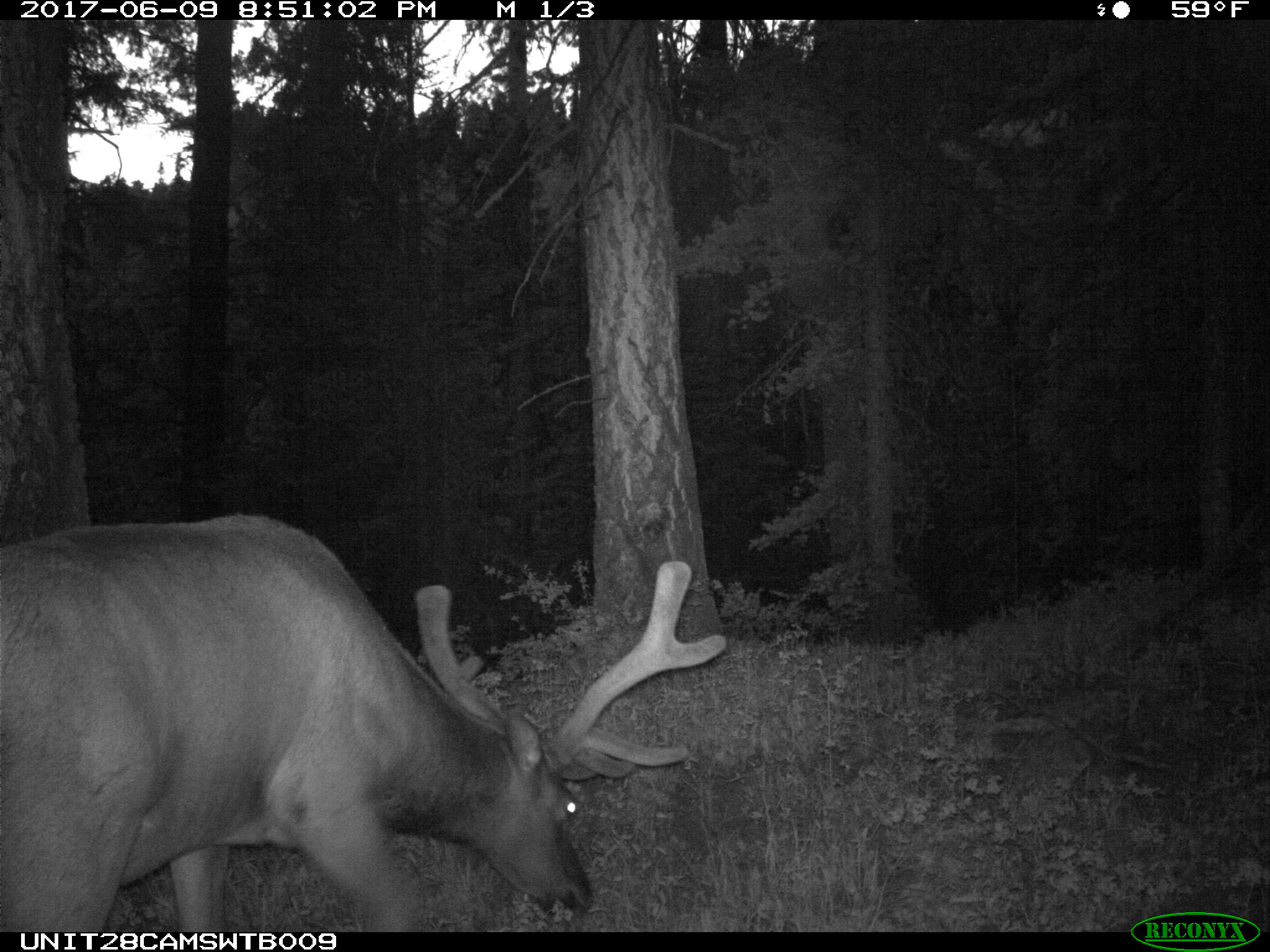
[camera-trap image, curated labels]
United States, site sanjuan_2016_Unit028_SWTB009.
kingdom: Animalia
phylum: Chordata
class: Mammalia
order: Artiodactyla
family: Cervidae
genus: Cervus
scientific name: Cervus elaphus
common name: red deer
Cervus elaphus (red deer).